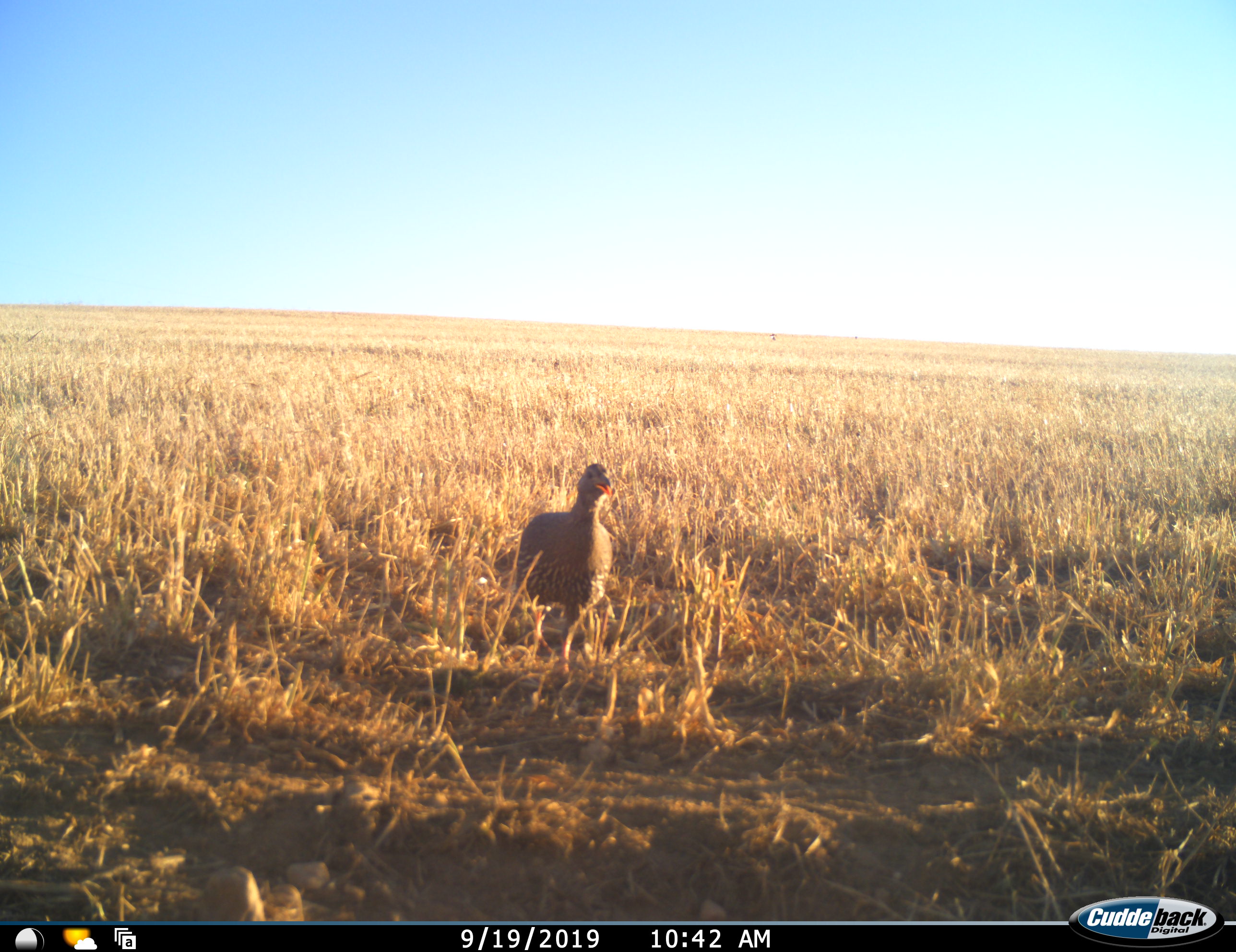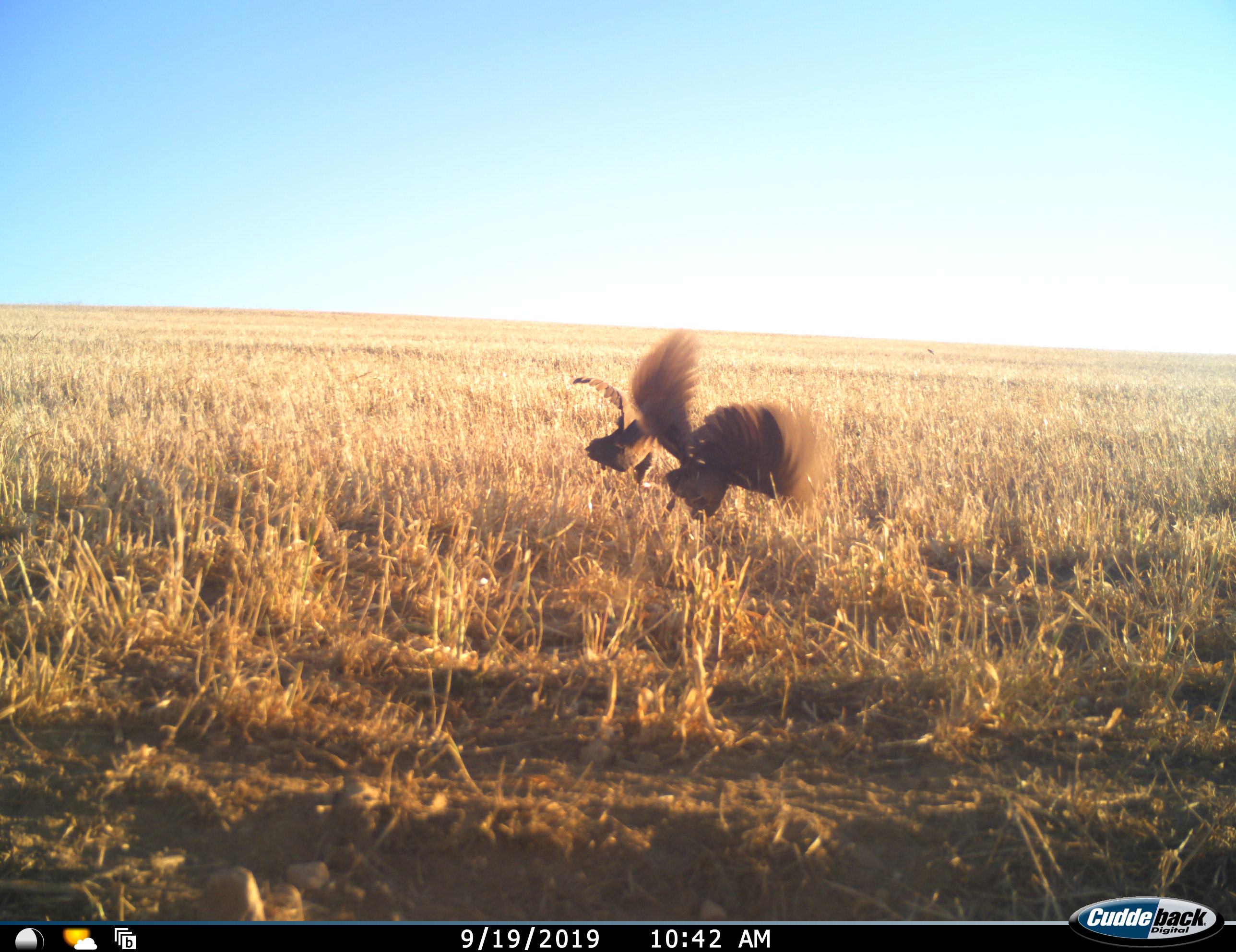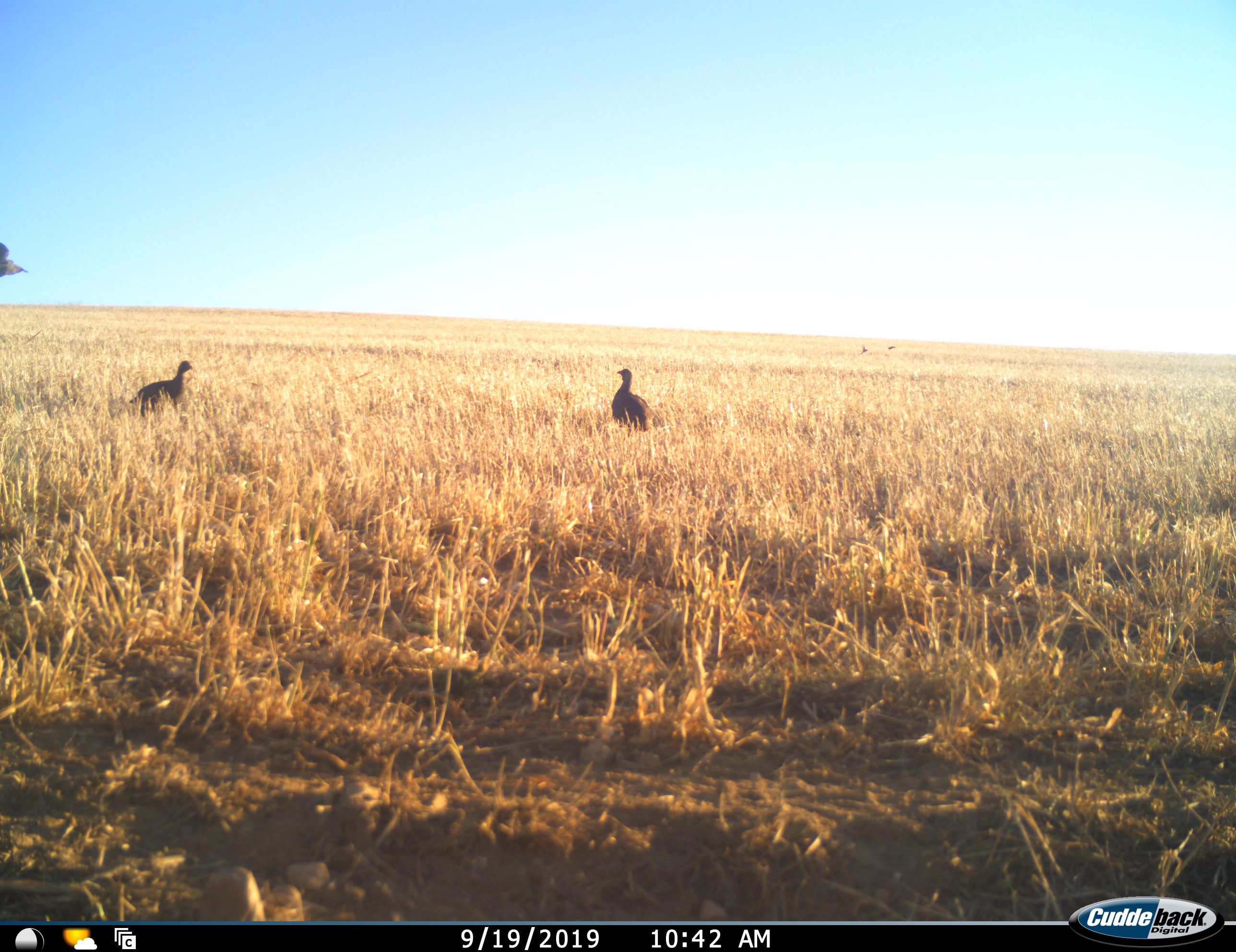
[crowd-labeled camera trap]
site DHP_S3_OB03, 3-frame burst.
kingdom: Animalia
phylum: Chordata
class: Aves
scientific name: Aves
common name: bird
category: birdother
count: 3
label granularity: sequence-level